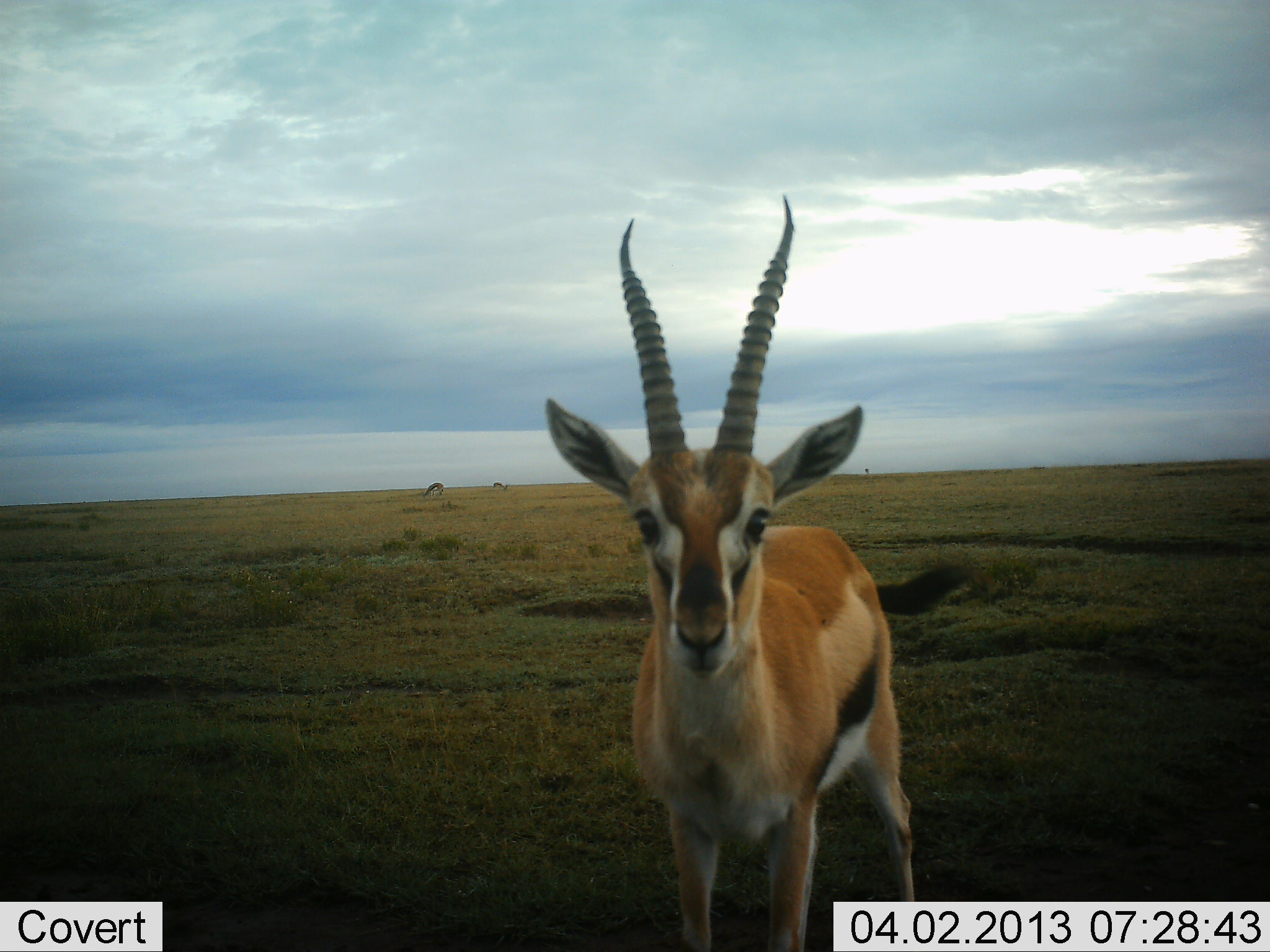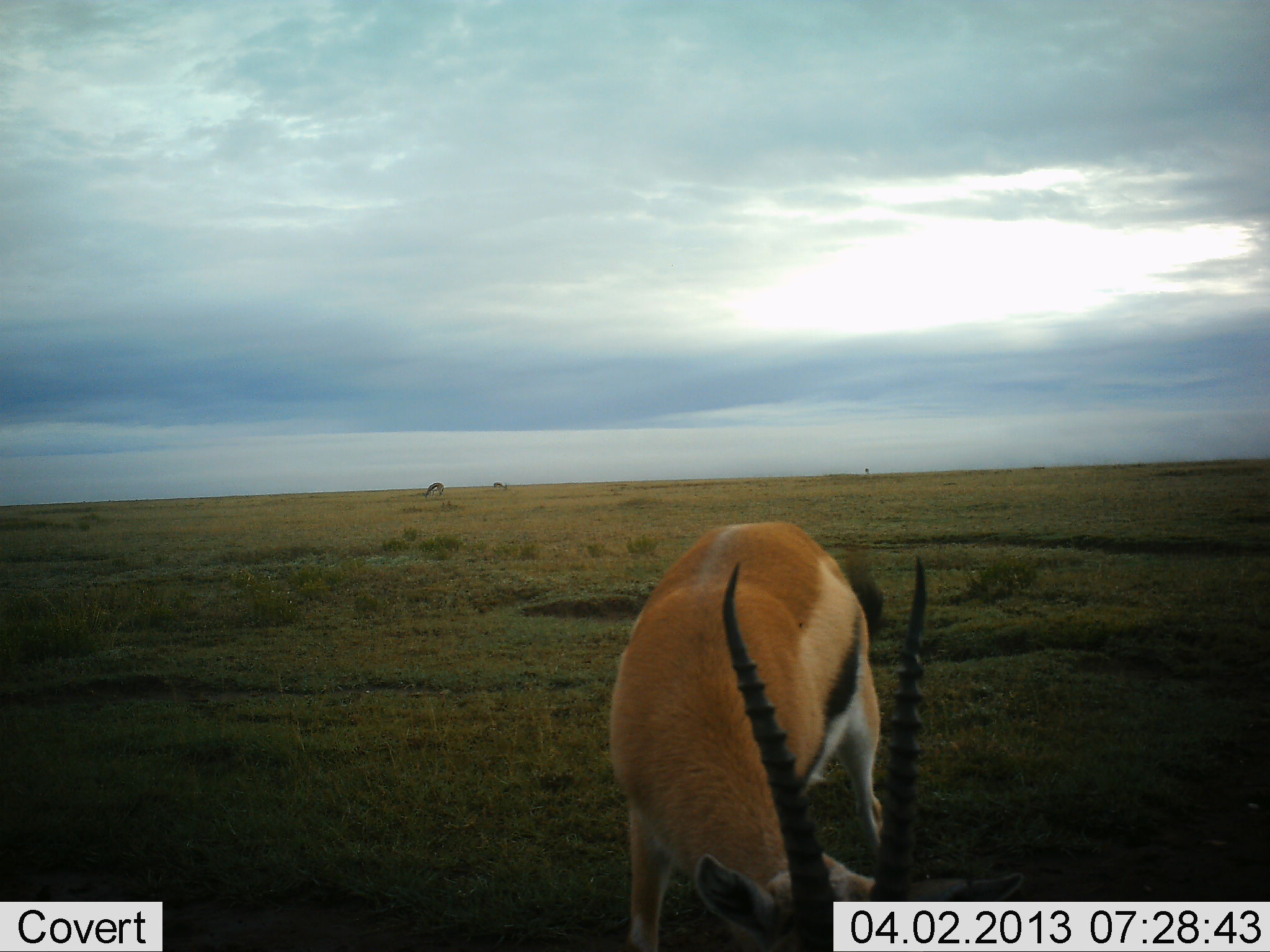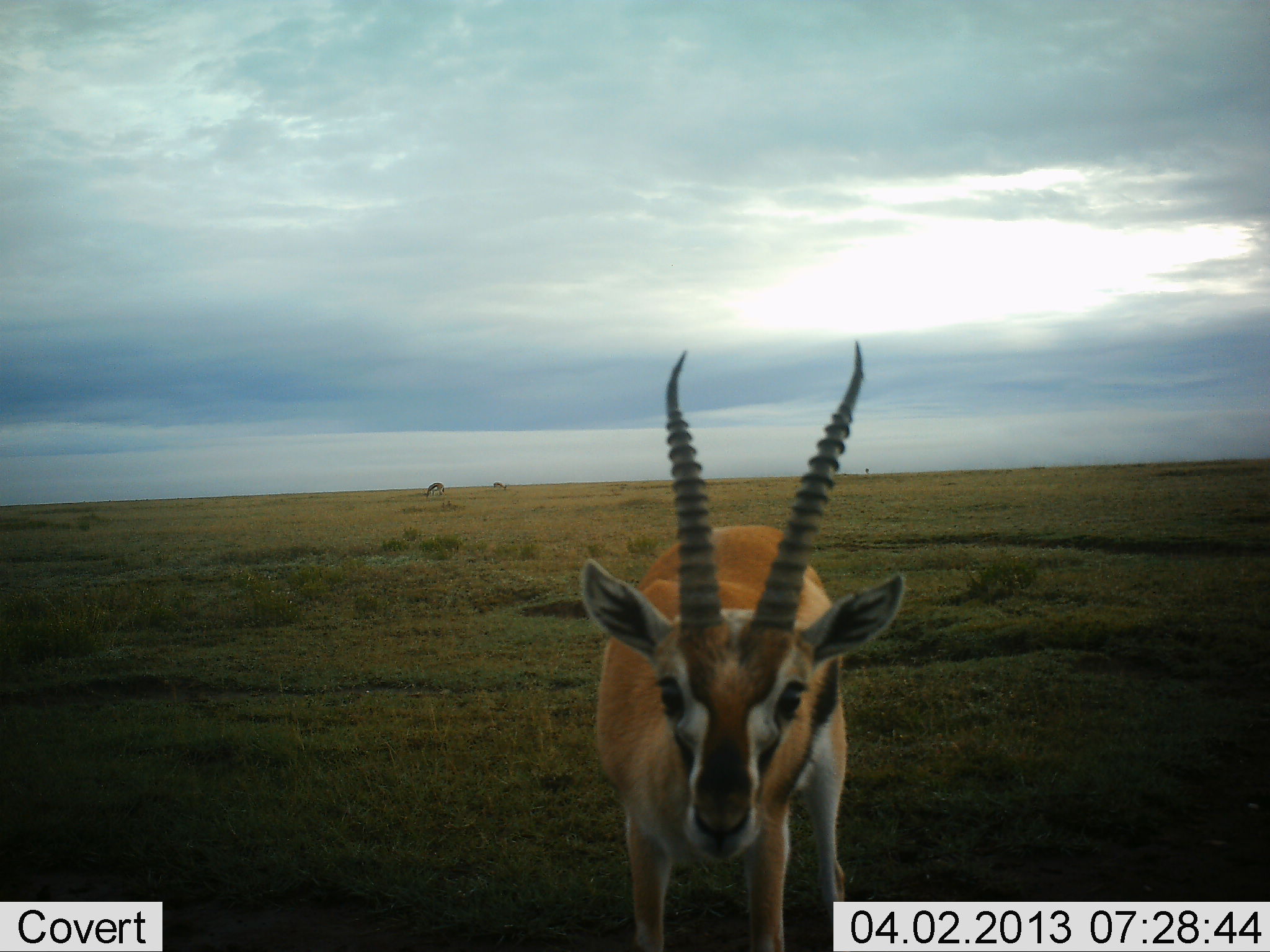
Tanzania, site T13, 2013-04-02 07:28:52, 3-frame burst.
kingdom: Animalia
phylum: Chordata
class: Mammalia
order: Artiodactyla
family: Bovidae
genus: Eudorcas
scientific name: Eudorcas thomsonii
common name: thomson's gazelle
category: gazellethomsons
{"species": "gazellethomsons (thomson's gazelle) (Eudorcas thomsonii)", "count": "1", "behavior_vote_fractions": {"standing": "50%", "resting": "0%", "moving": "6%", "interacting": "25%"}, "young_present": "0%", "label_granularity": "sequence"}